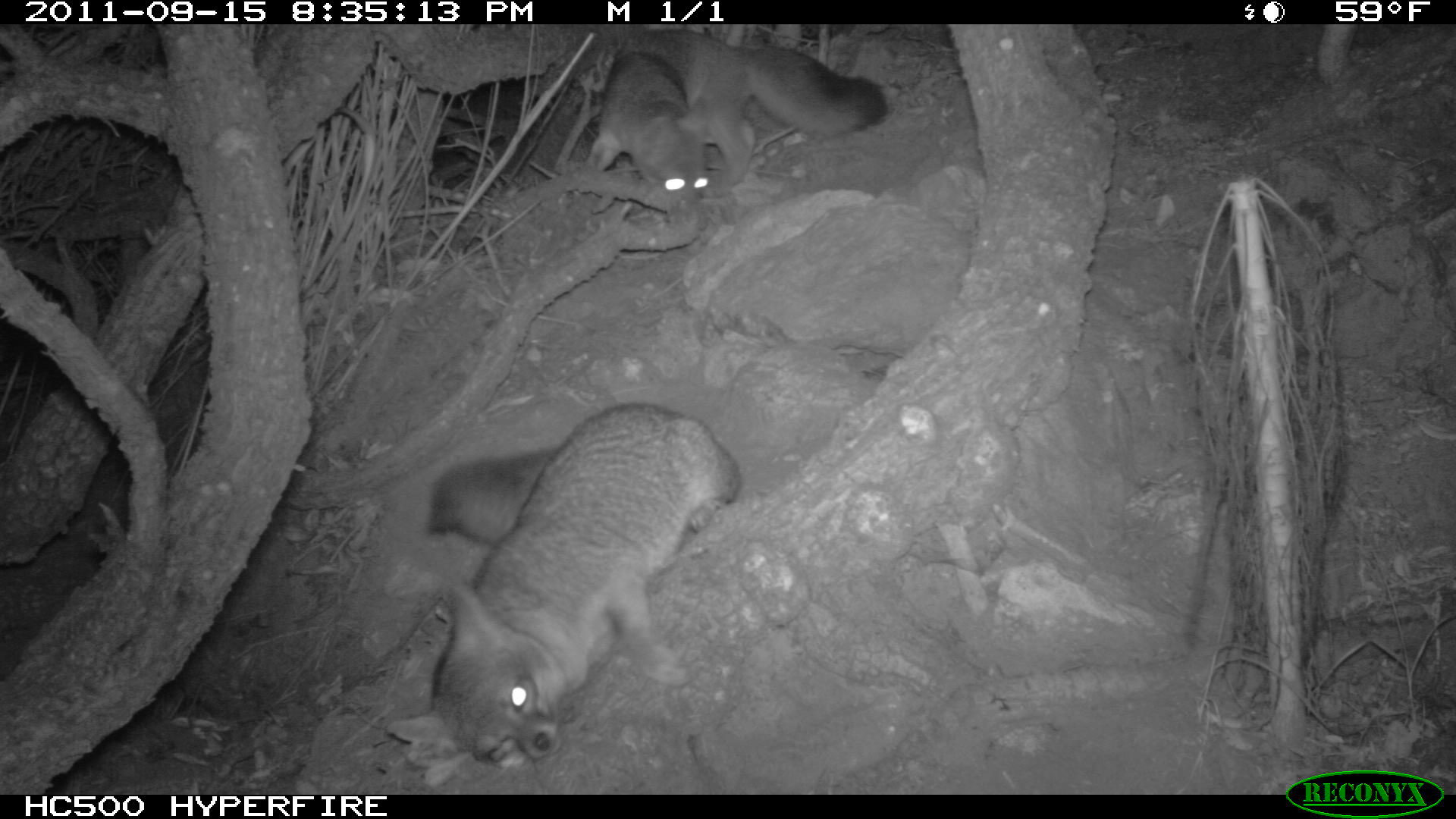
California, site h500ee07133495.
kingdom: Animalia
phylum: Chordata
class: Mammalia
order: Carnivora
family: Canidae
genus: Urocyon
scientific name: Urocyon littoralis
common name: island fox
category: fox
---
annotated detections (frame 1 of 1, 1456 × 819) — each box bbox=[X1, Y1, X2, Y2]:
fox: bbox=[386, 403, 736, 770]; bbox=[586, 28, 893, 206]